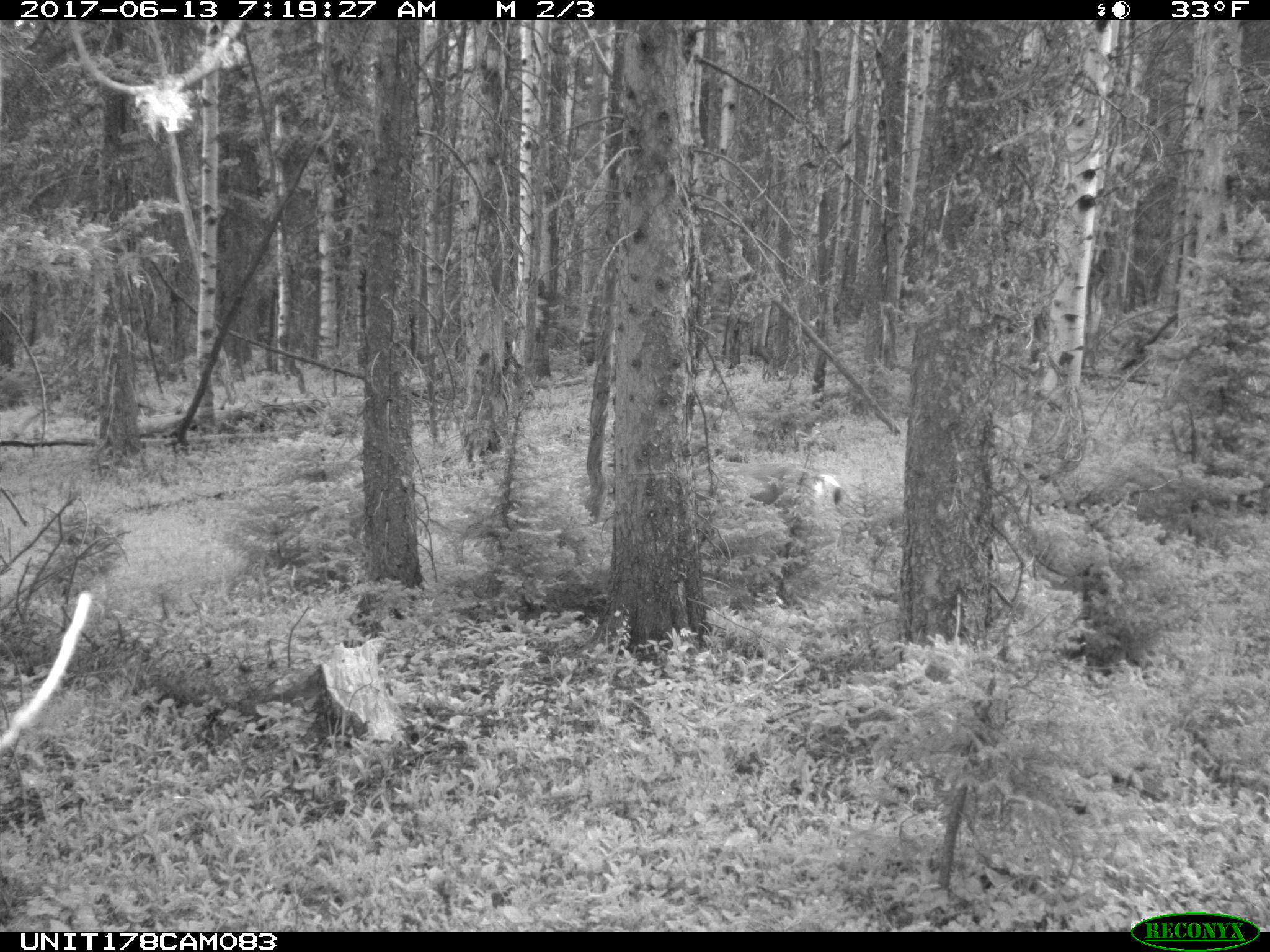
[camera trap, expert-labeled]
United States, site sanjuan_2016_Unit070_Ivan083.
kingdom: Animalia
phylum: Chordata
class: Mammalia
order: Artiodactyla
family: Cervidae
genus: Odocoileus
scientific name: Odocoileus hemionus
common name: mule deer